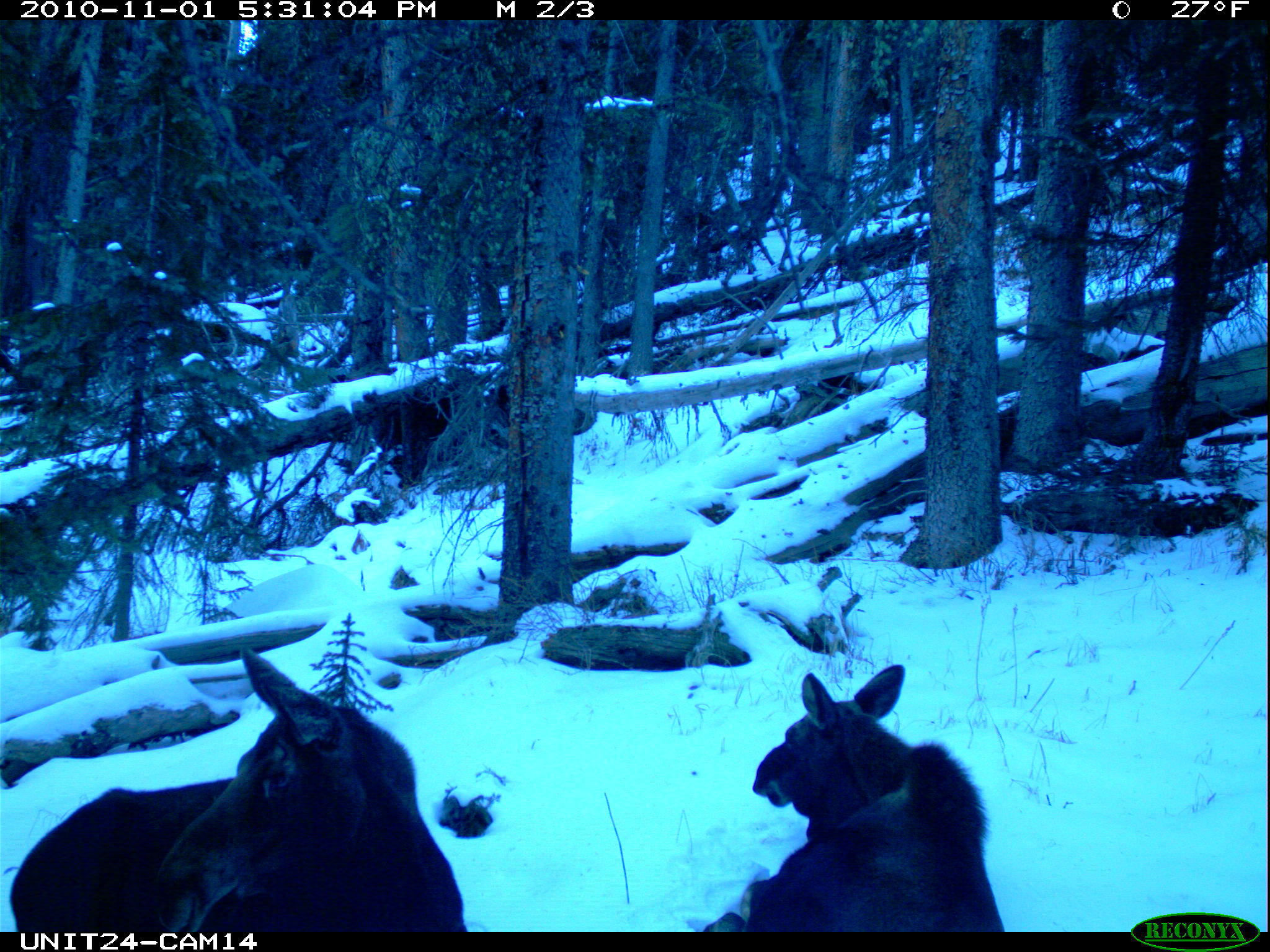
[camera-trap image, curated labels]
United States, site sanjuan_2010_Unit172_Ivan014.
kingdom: Animalia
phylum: Chordata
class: Mammalia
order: Artiodactyla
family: Cervidae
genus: Alces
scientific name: Alces alces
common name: moose